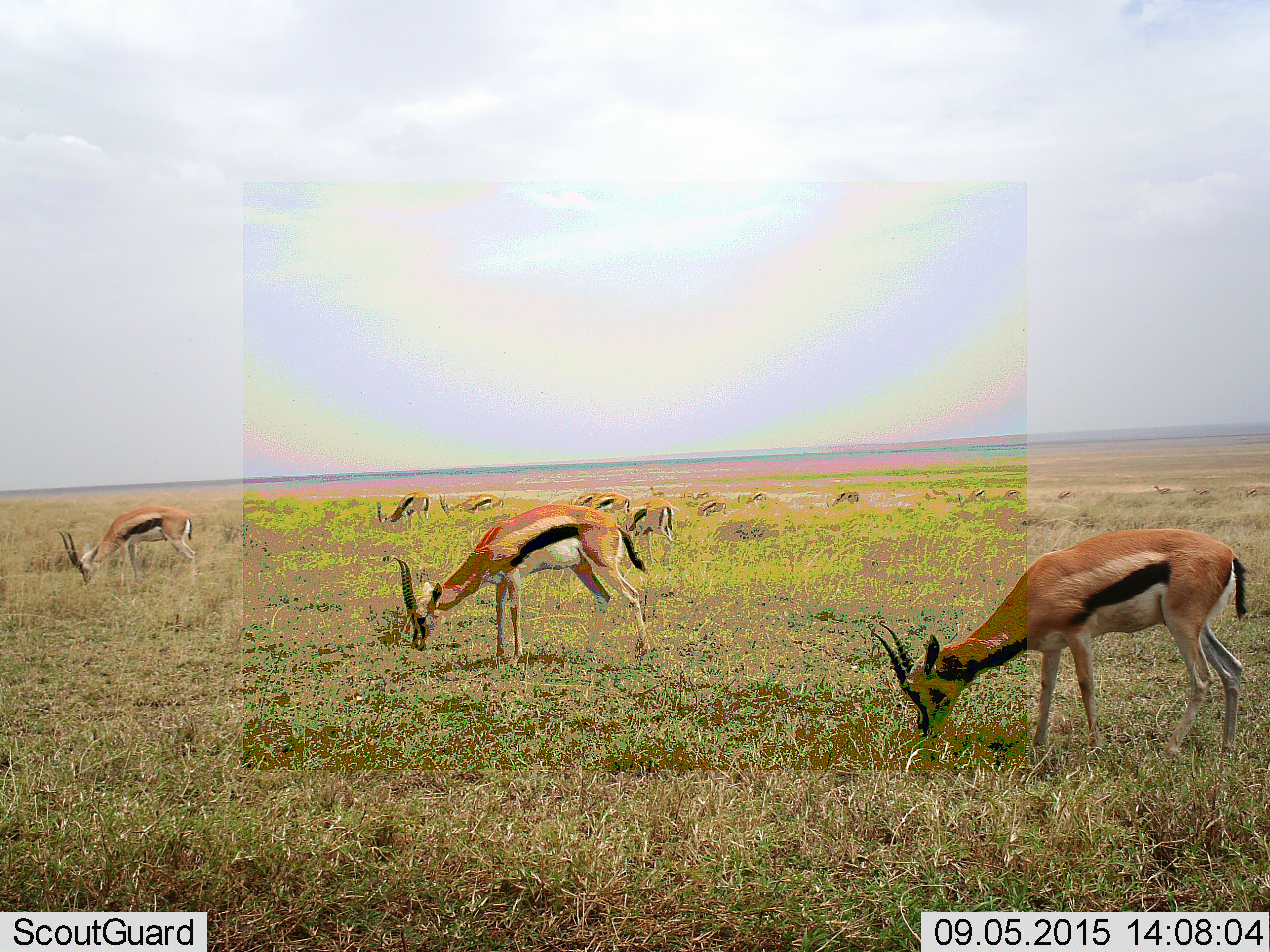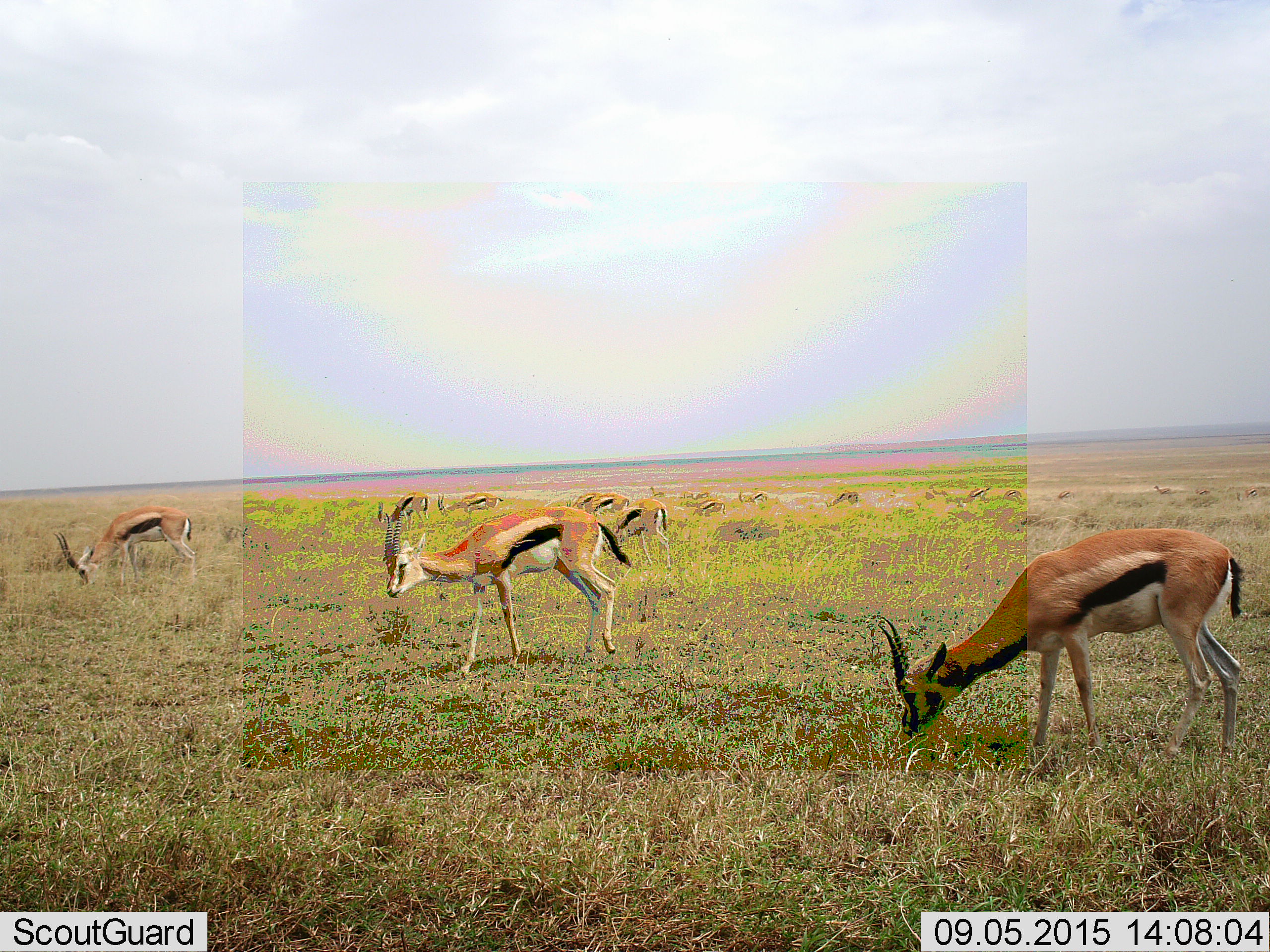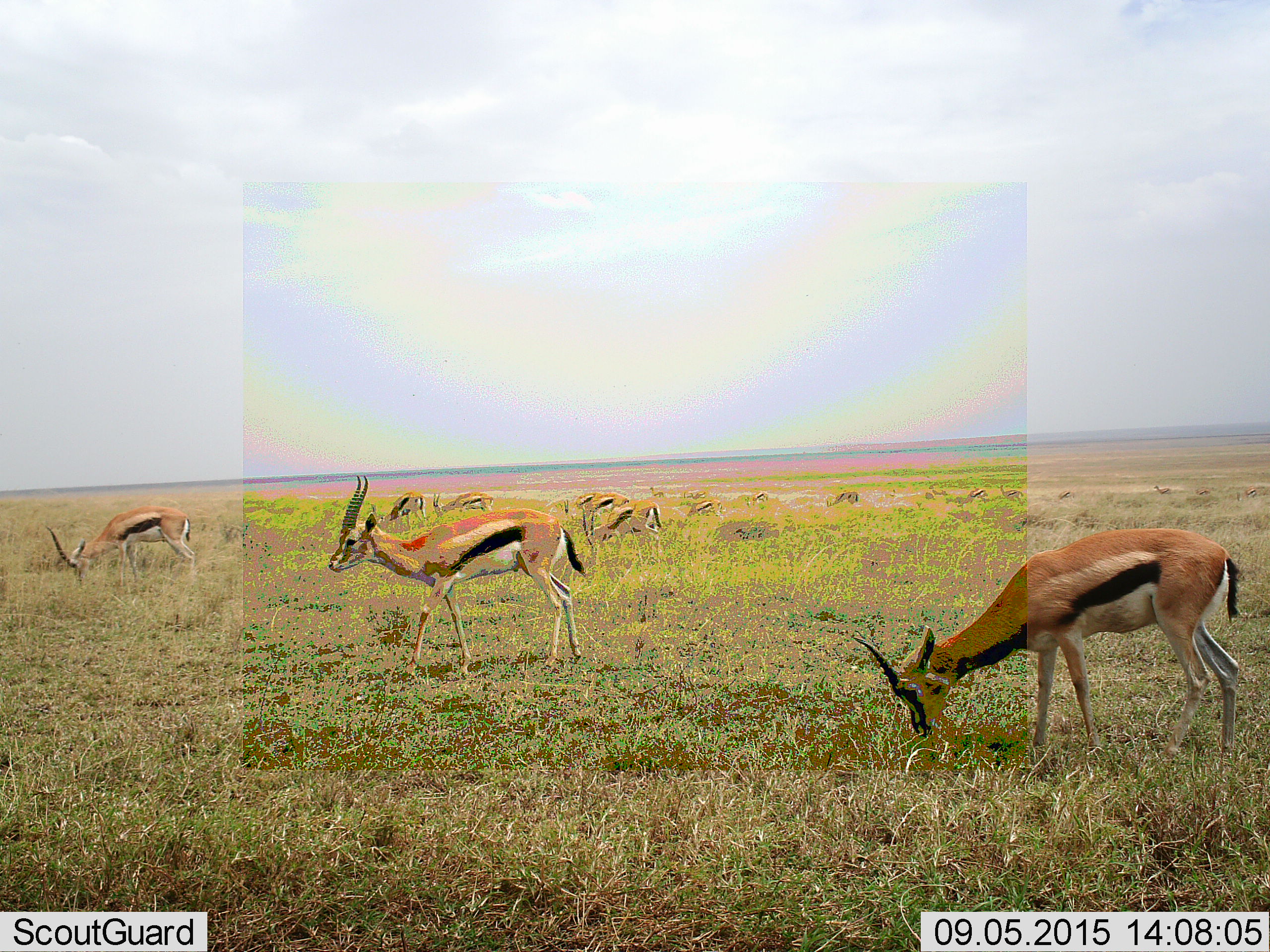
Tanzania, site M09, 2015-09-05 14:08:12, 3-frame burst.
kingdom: Animalia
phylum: Chordata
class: Mammalia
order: Artiodactyla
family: Bovidae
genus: Eudorcas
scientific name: Eudorcas thomsonii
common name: thomson's gazelle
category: gazellethomsons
Gazellethomsons (thomson's gazelle) (Eudorcas thomsonii), count 11-50. Behavior (volunteer vote fractions): standing 40%, resting 0%, moving 40%, interacting 0%. Young present (vote fraction): 10%. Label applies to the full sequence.